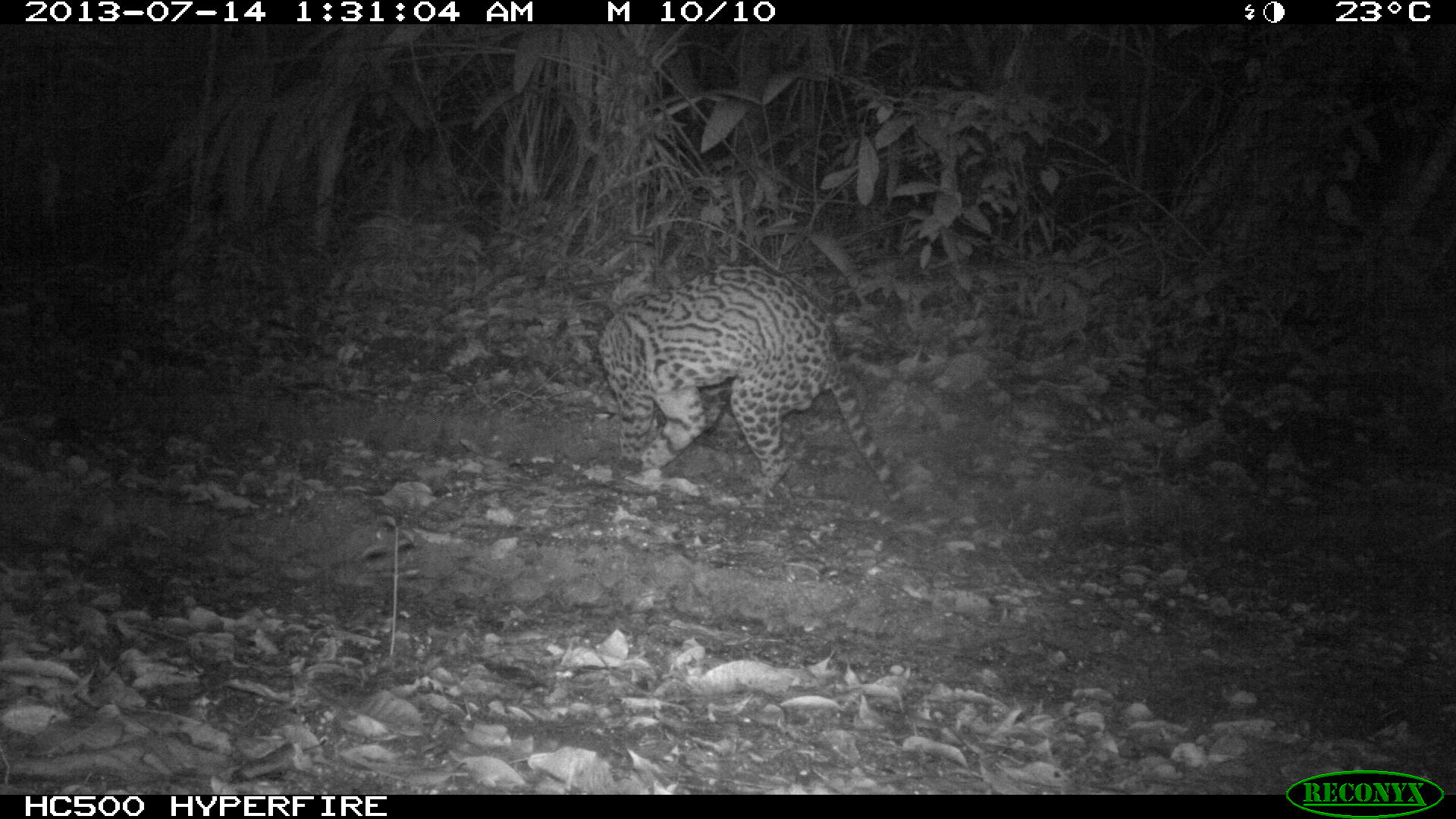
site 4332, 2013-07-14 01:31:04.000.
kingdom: Animalia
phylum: Chordata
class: Mammalia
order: Carnivora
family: Felidae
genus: Leopardus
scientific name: Leopardus pardalis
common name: ocelot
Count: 1.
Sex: male.